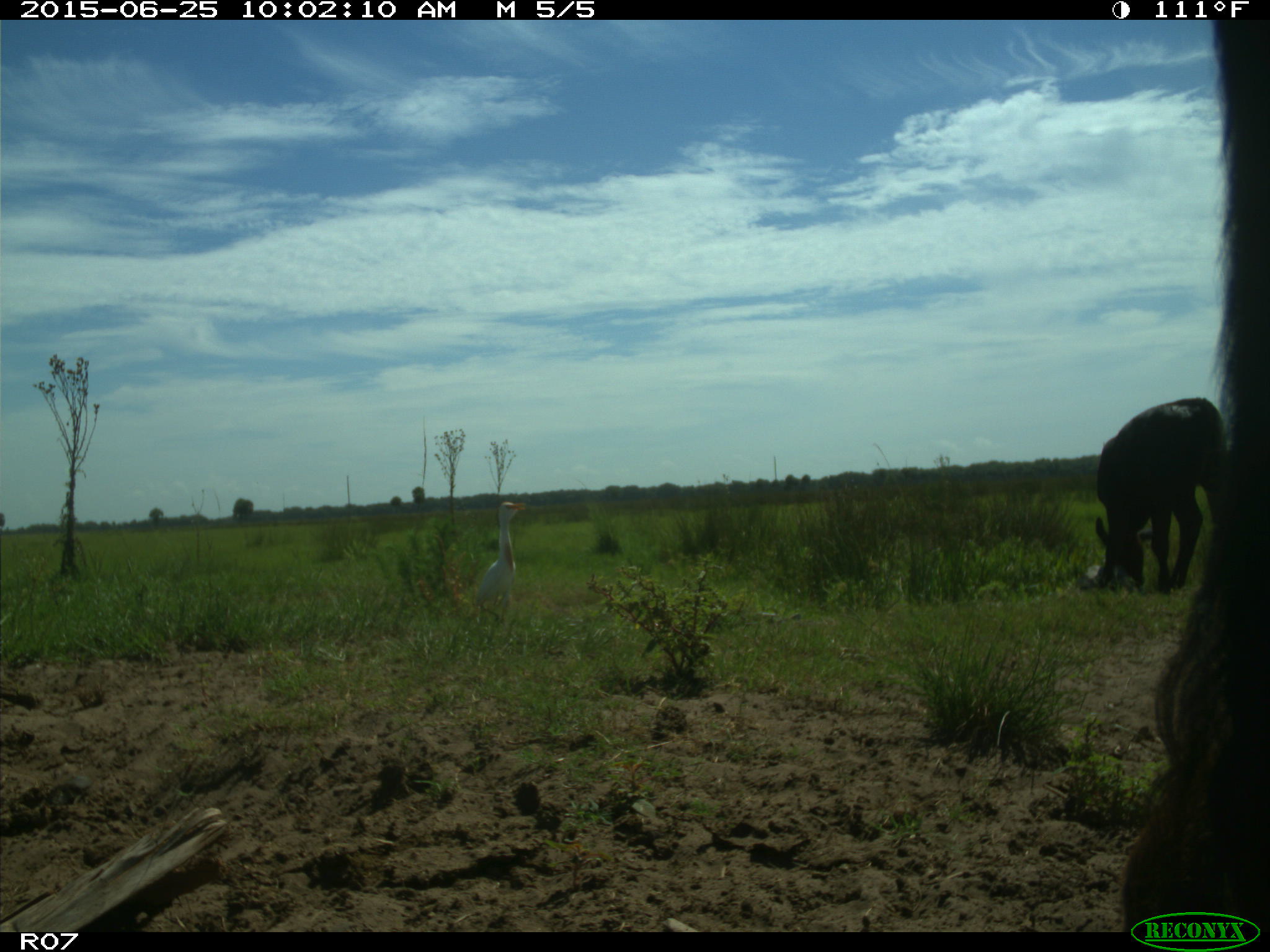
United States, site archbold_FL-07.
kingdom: Animalia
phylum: Chordata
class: Mammalia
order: Artiodactyla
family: Bovidae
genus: Bos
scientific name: Bos taurus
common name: domestic cow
Bos taurus (domestic cow).